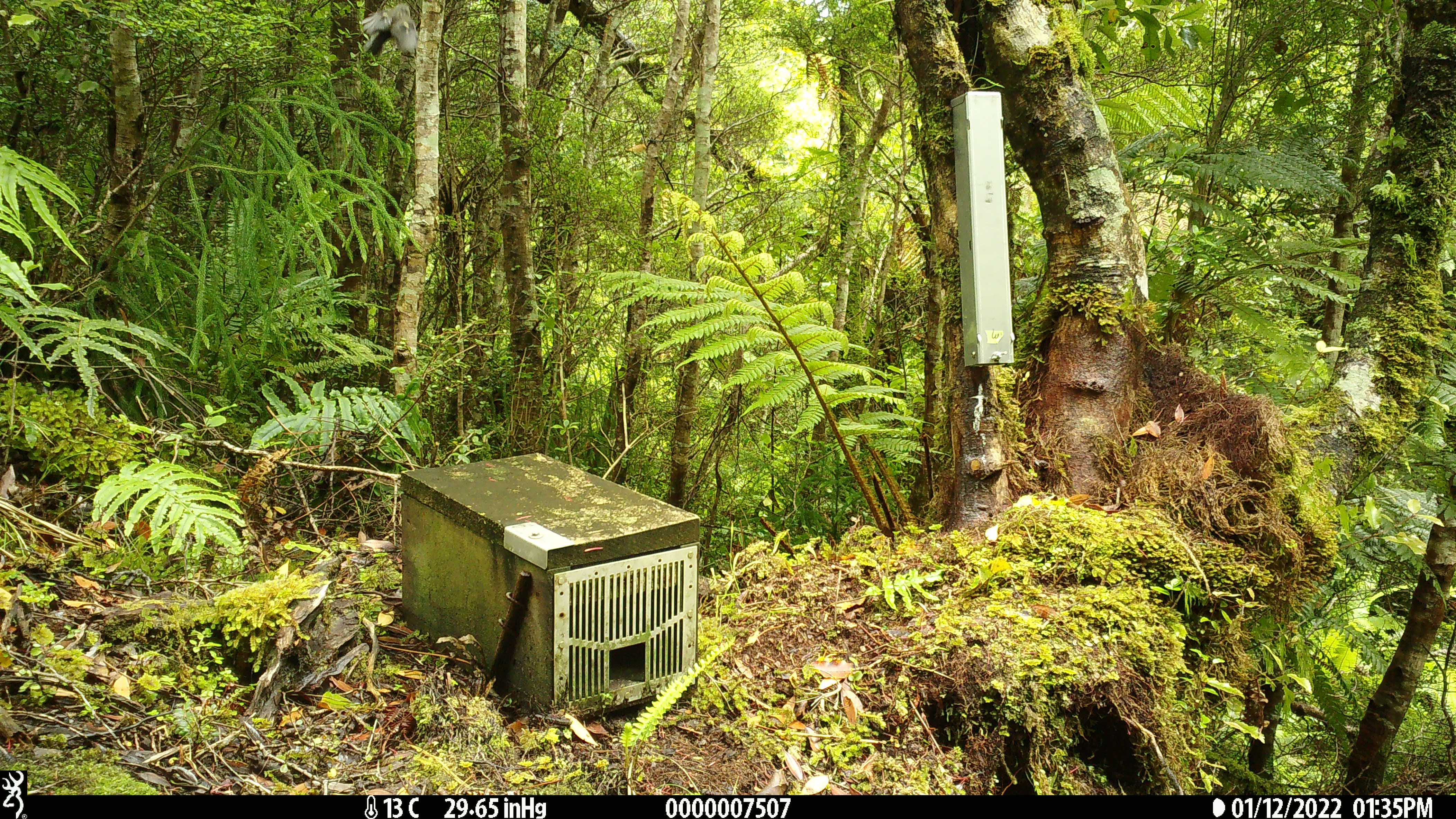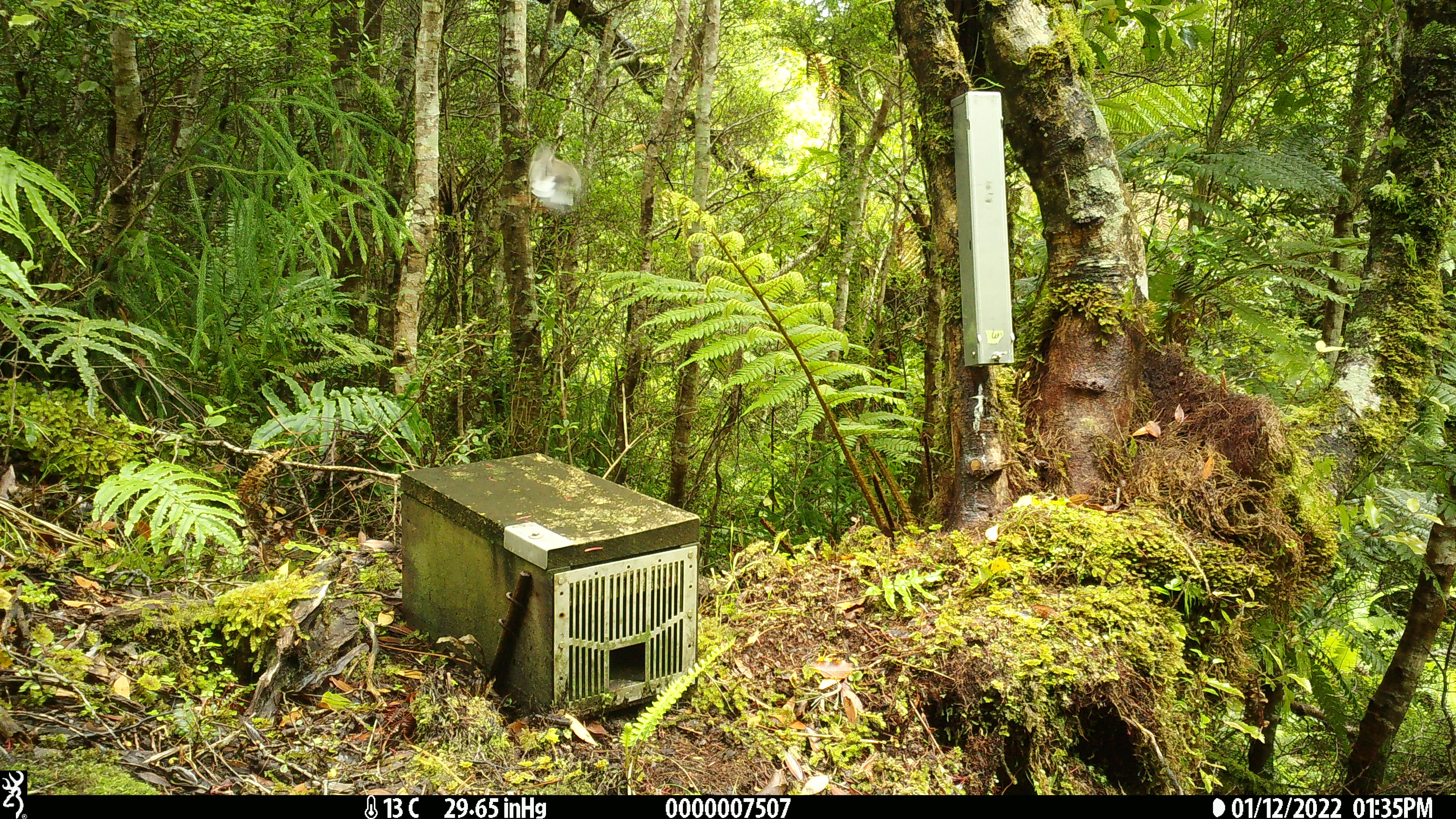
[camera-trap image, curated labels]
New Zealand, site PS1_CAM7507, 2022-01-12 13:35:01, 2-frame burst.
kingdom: Animalia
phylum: Chordata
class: Aves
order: Passeriformes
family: Petroicidae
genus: Petroica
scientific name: Petroica macrocephala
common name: tomtit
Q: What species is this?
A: Tomtit (Petroica macrocephala).